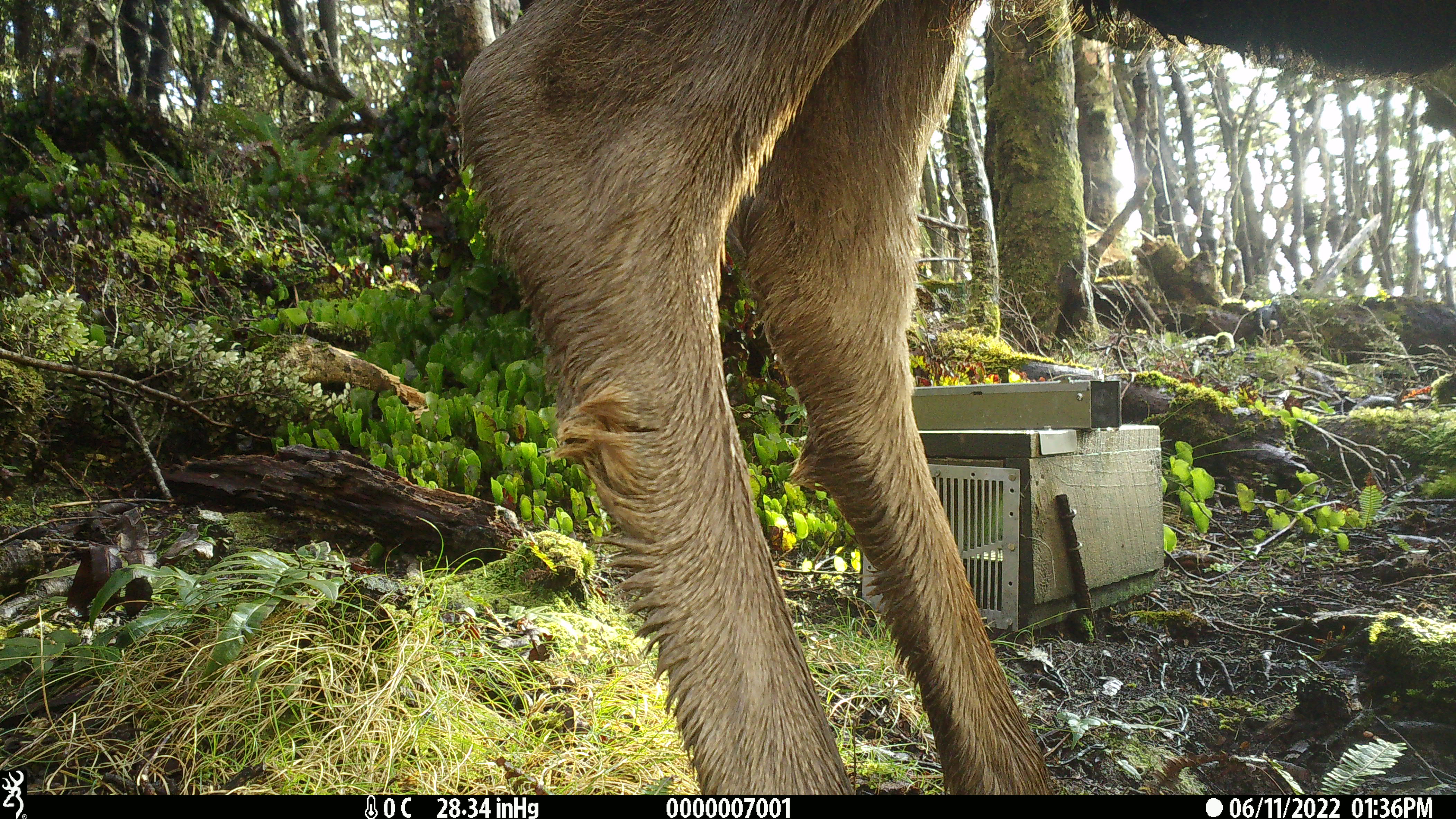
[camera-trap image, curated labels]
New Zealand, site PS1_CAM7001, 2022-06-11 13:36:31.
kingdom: Animalia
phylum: Chordata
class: Mammalia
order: Artiodactyla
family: Cervidae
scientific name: Cervidae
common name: deer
Deer (Cervidae).